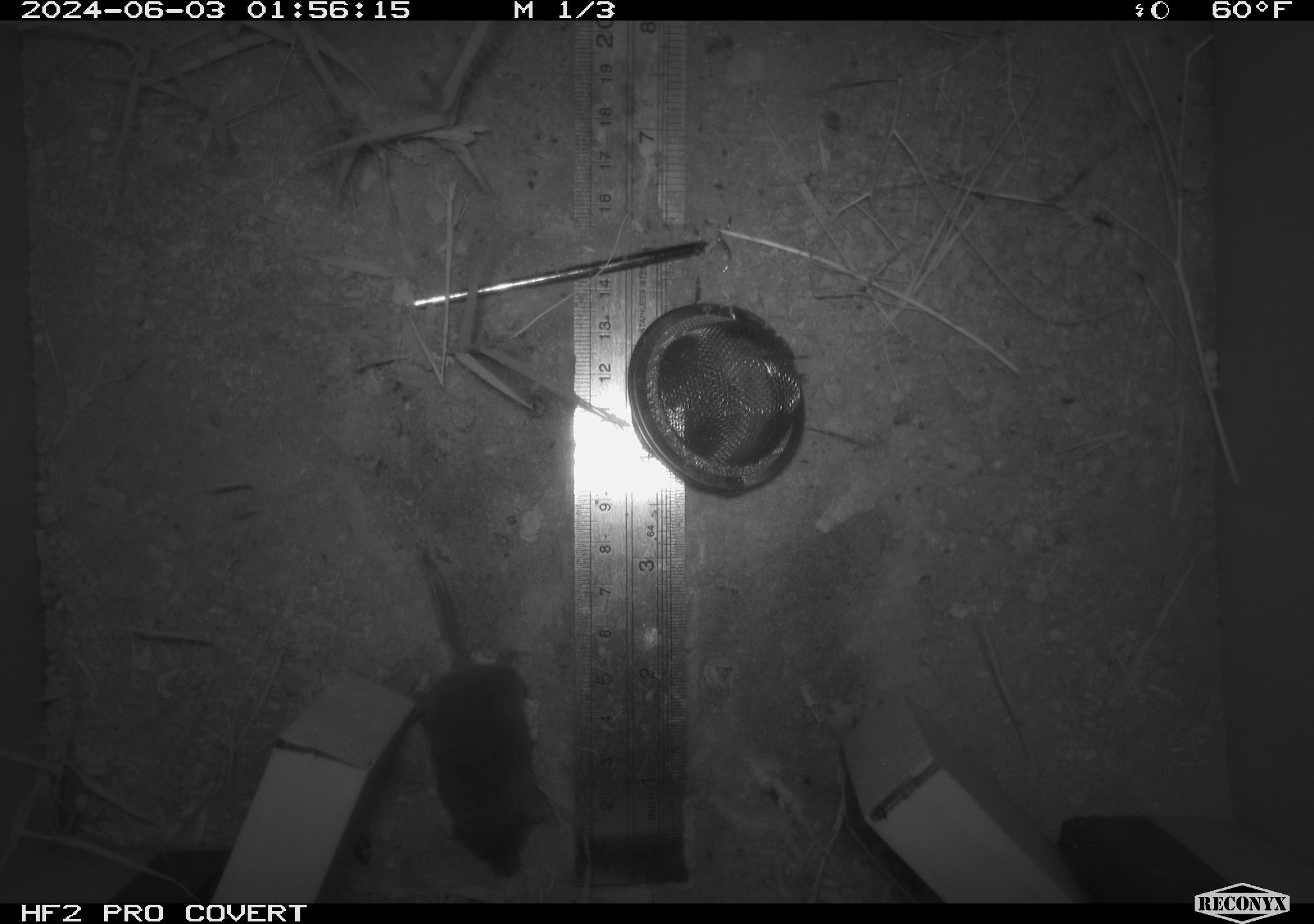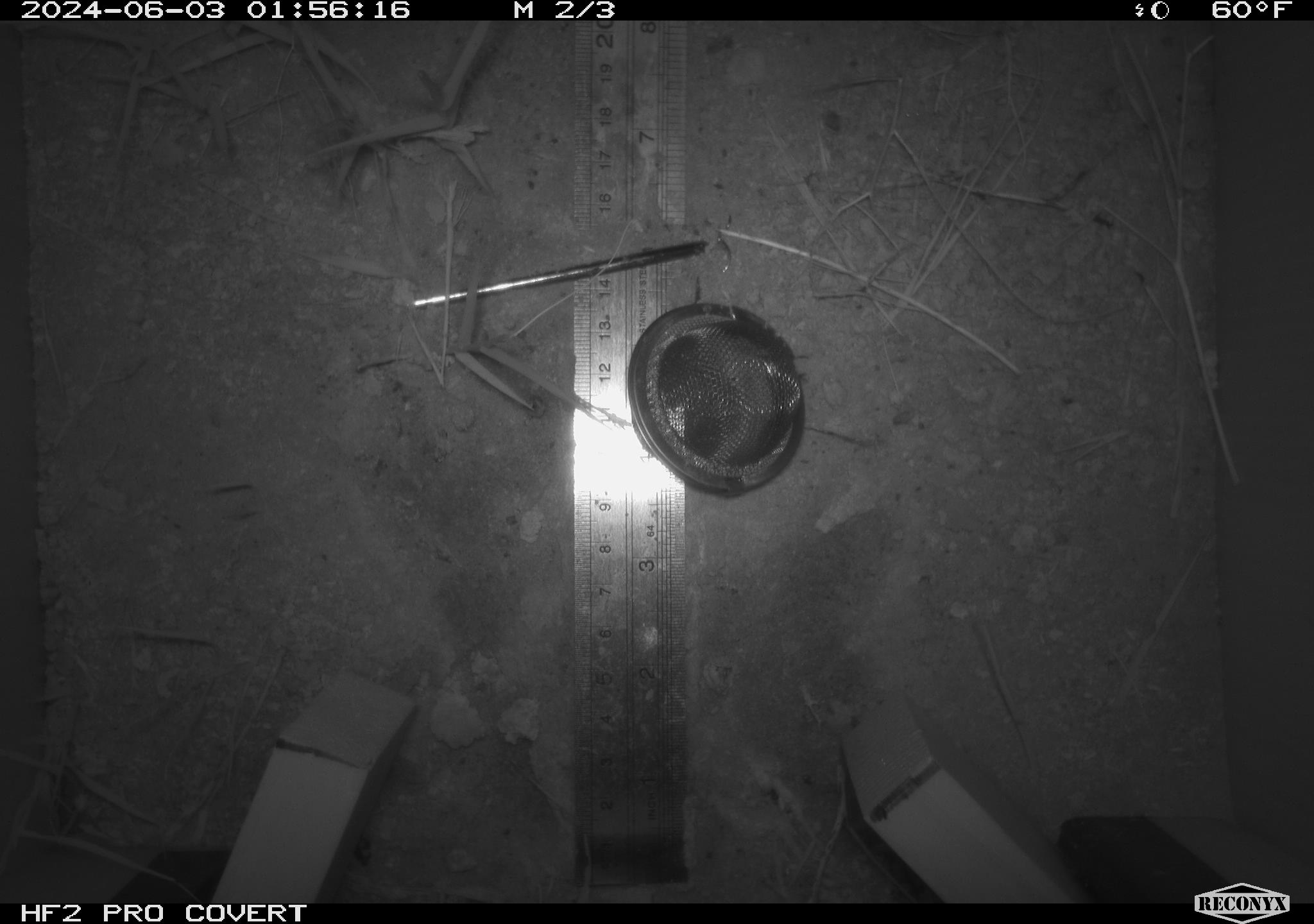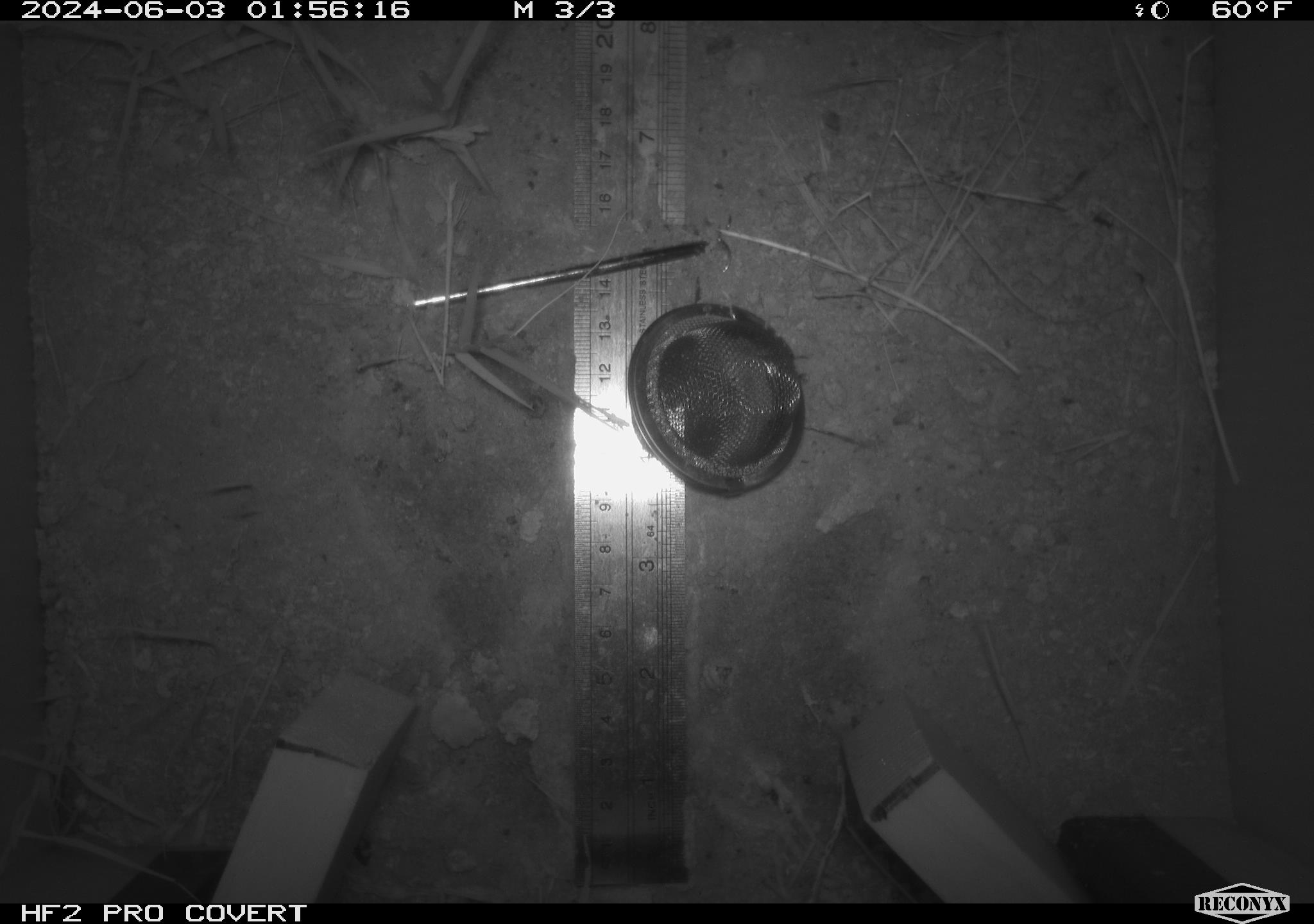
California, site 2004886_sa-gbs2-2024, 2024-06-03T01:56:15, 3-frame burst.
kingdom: Animalia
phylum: Chordata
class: Mammalia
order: Eulipotyphla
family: Soricidae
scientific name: Soricidae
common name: shrews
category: soricidae family